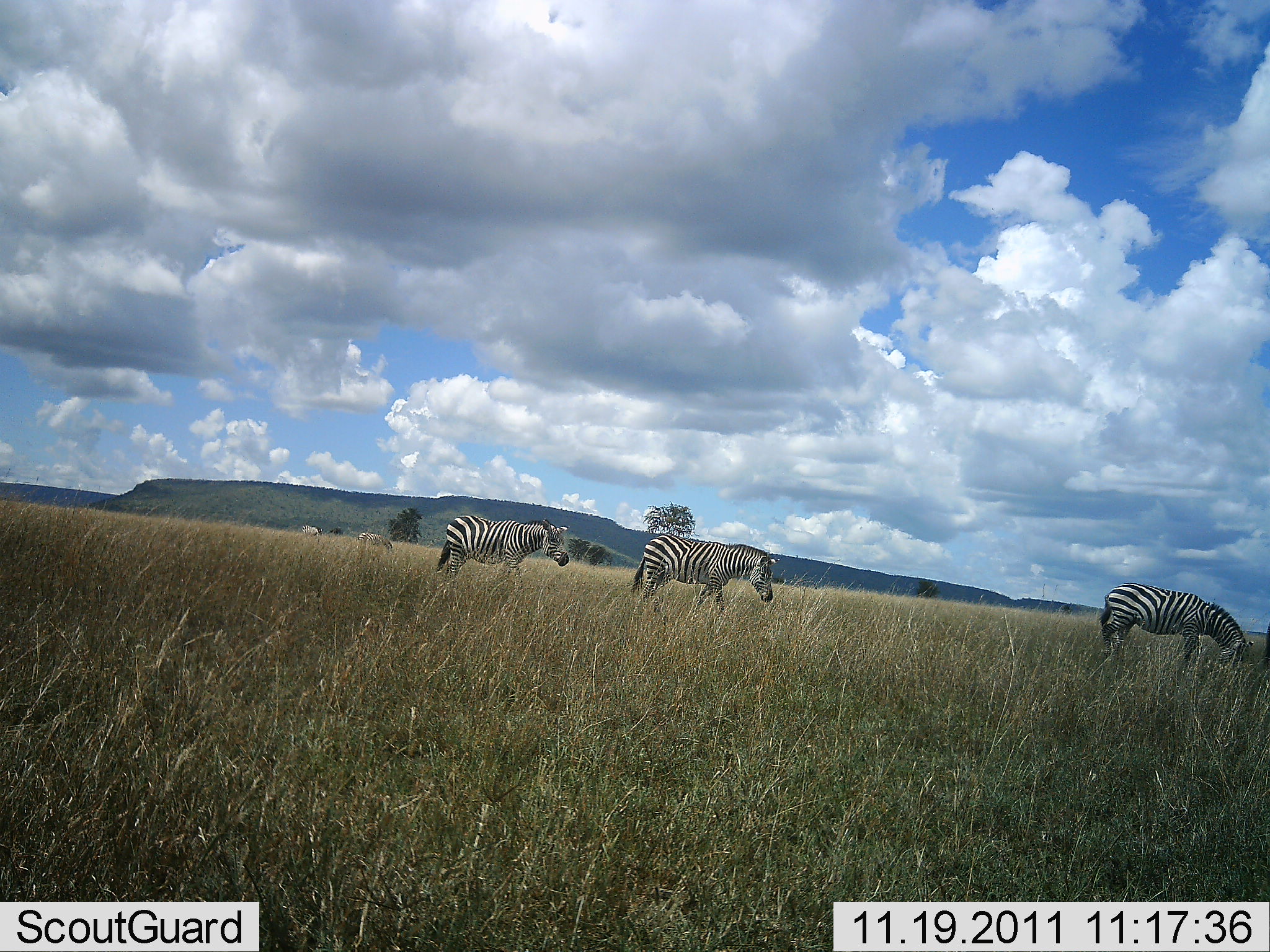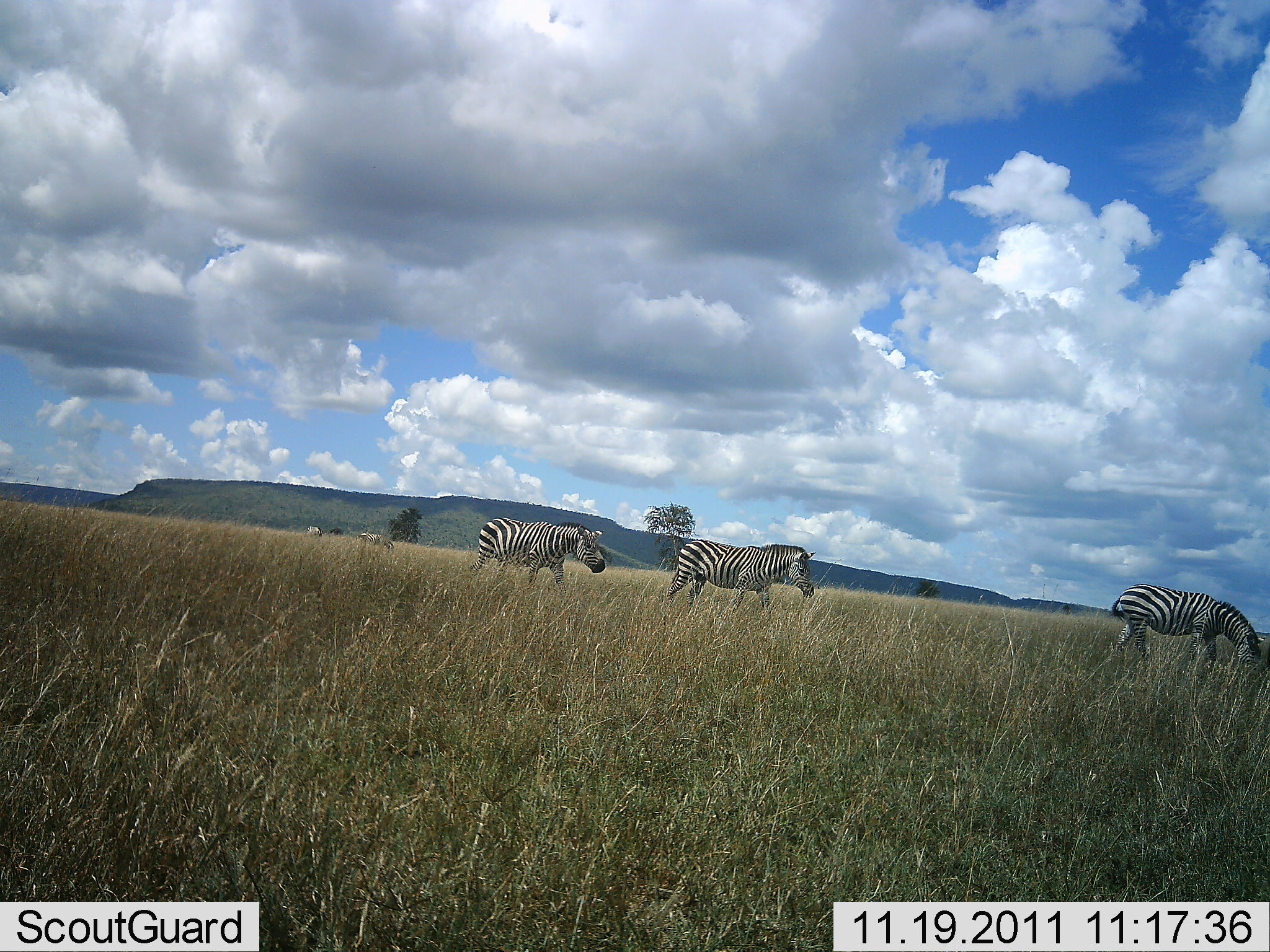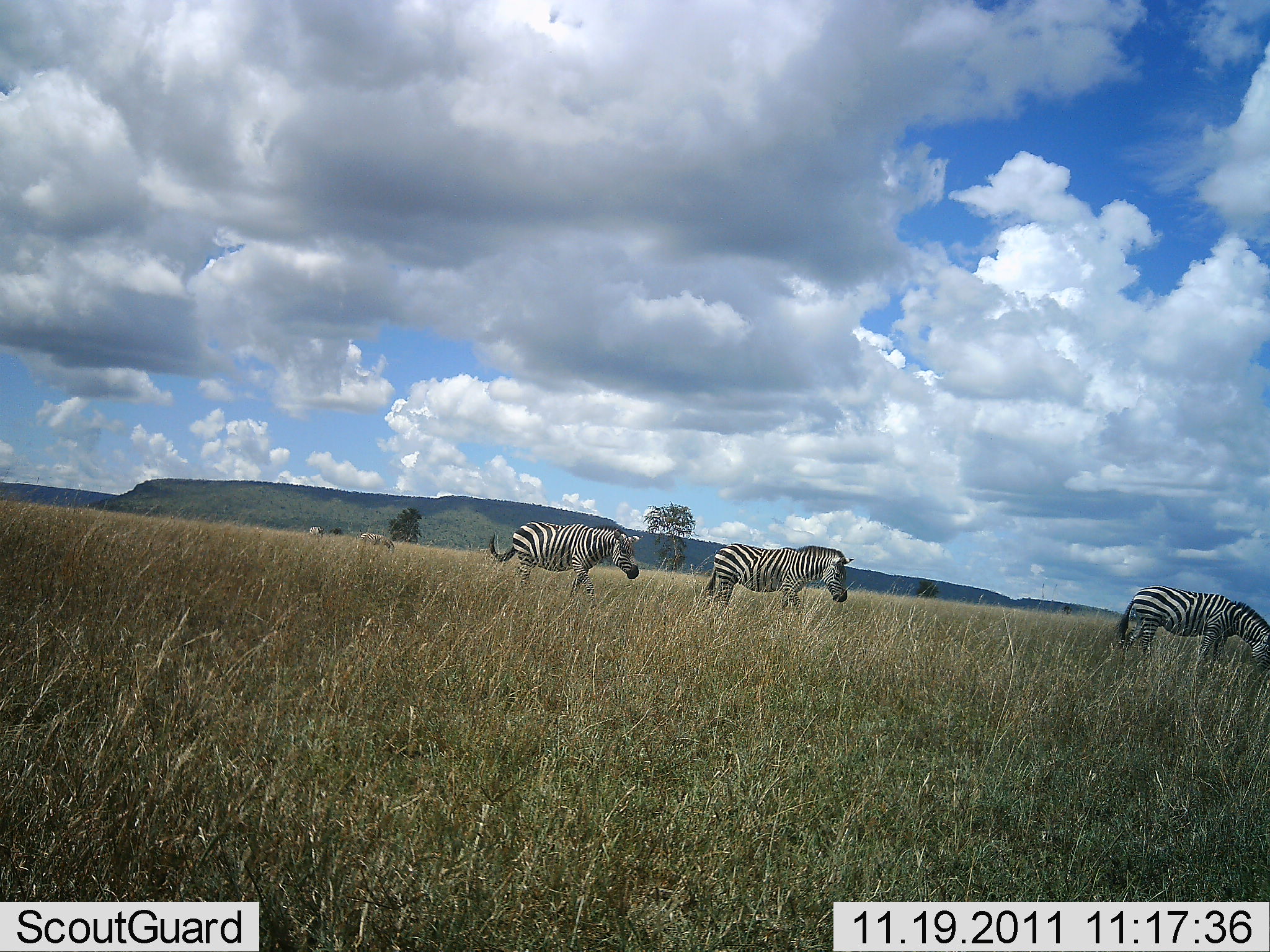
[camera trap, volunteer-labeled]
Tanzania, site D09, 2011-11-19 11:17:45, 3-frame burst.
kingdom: Animalia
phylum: Chordata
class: Mammalia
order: Perissodactyla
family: Equidae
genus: Equus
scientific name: Equus quagga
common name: plains zebra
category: zebra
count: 3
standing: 31%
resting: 0%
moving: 69%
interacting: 0%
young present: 0%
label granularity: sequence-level